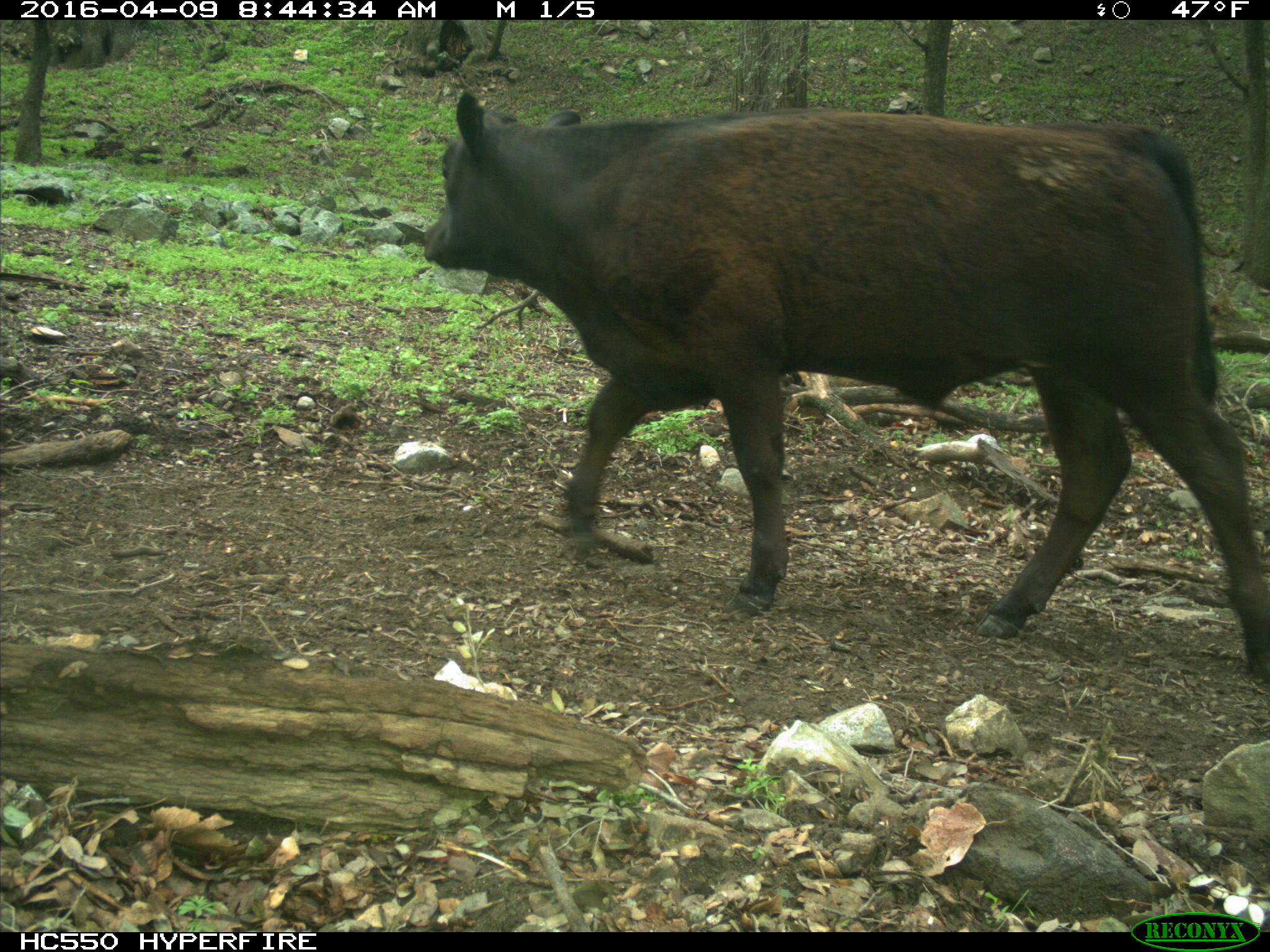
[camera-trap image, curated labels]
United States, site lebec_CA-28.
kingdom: Animalia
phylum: Chordata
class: Mammalia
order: Artiodactyla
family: Bovidae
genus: Bos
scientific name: Bos taurus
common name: domestic cow